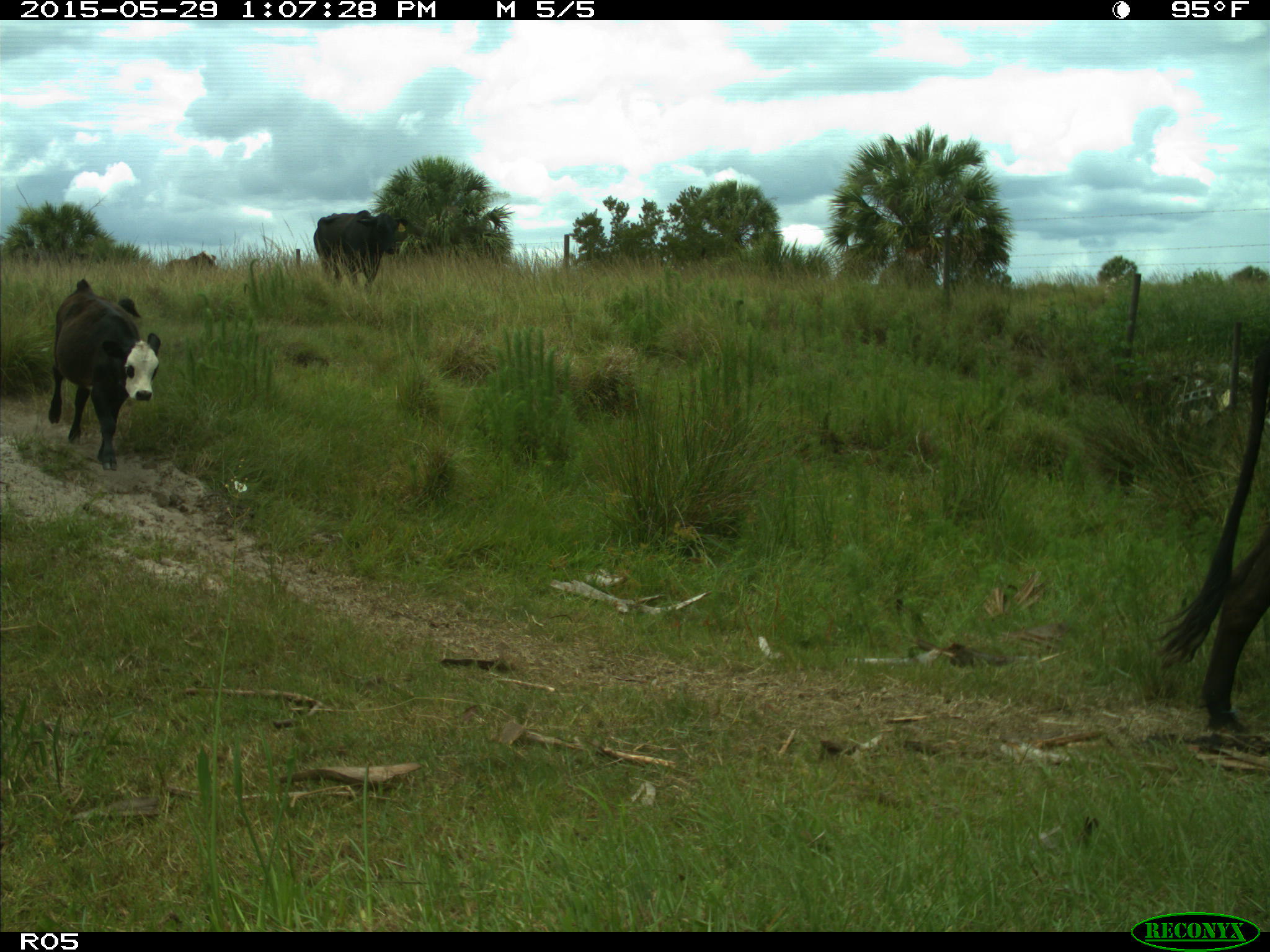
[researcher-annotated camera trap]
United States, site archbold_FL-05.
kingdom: Animalia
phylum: Chordata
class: Mammalia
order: Artiodactyla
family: Bovidae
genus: Bos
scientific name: Bos taurus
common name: domestic cow